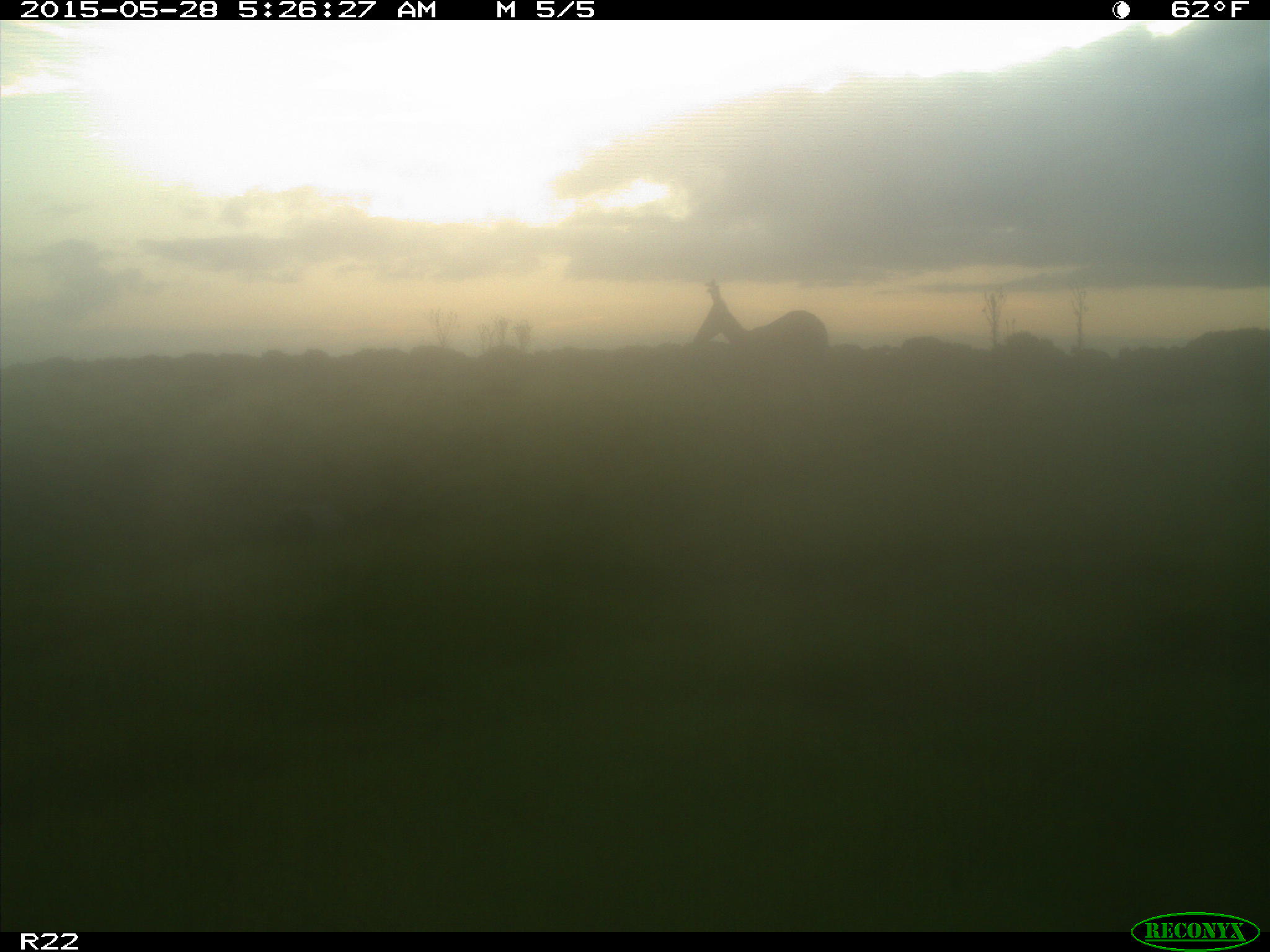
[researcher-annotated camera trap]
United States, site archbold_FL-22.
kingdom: Animalia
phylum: Chordata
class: Mammalia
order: Artiodactyla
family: Bovidae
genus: Bos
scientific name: Bos taurus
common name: domestic cow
Bos taurus (domestic cow).